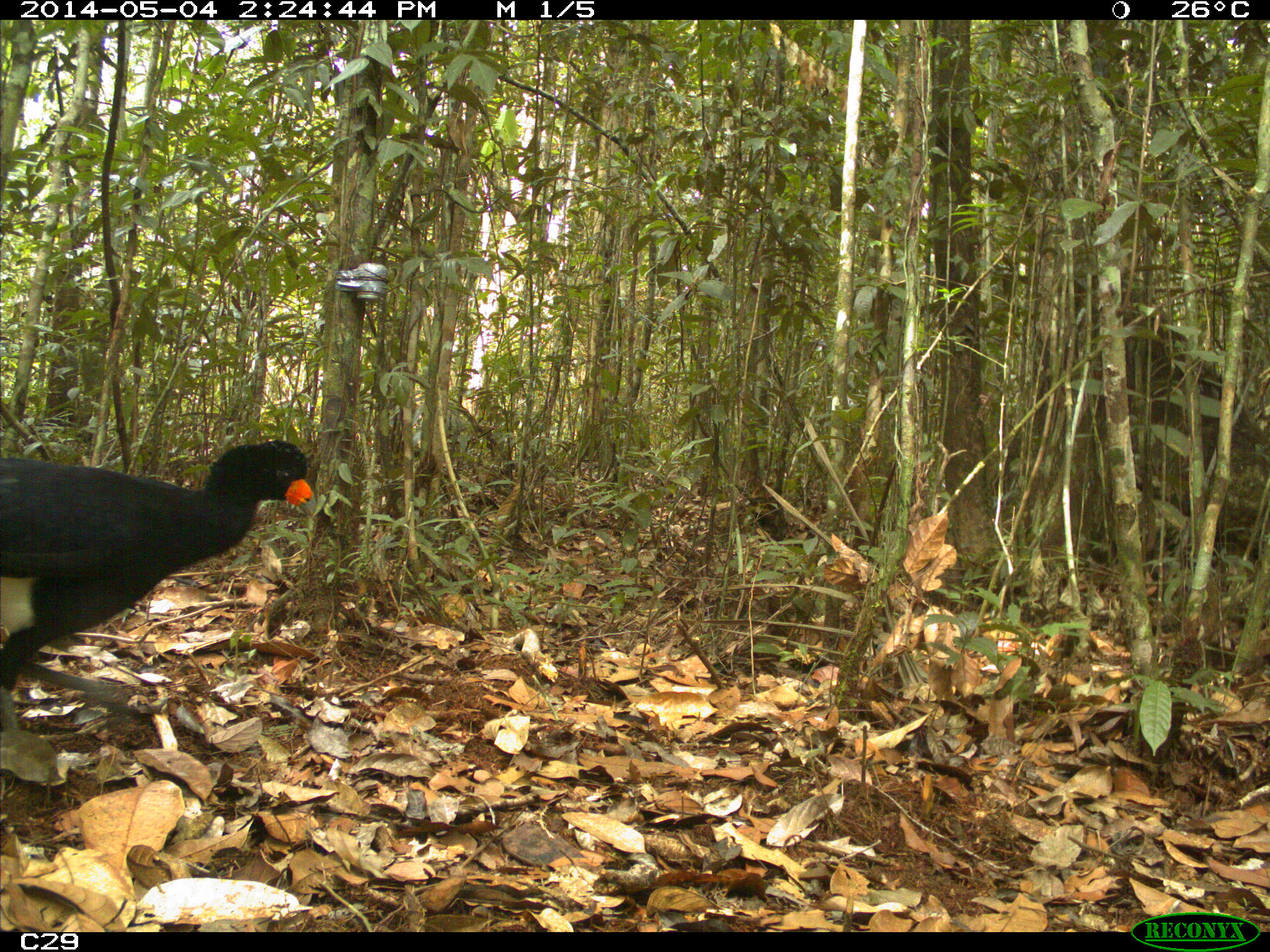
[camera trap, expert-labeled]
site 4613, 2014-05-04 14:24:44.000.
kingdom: Animalia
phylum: Chordata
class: Aves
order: Galliformes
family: Cracidae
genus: Crax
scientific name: Crax alector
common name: black curassow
Crax alector (black curassow), count 2, age adult, sex female.